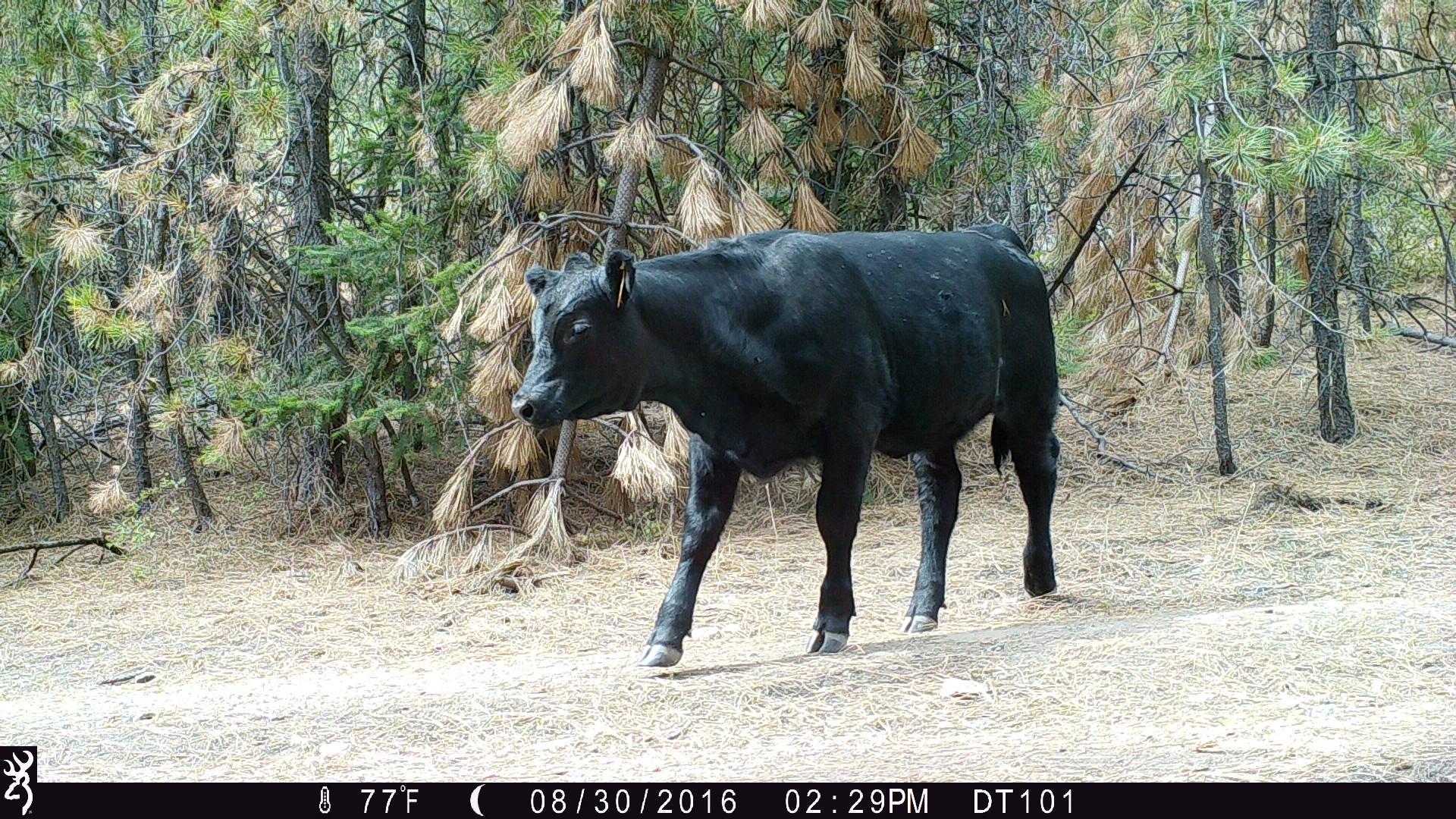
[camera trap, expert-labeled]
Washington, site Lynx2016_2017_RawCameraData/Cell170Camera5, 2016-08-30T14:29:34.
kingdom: Animalia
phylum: Chordata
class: Mammalia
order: Artiodactyla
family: Bovidae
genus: Bos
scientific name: Bos taurus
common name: domestic cattle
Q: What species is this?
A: Domestic cattle (Bos taurus).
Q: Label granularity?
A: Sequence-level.